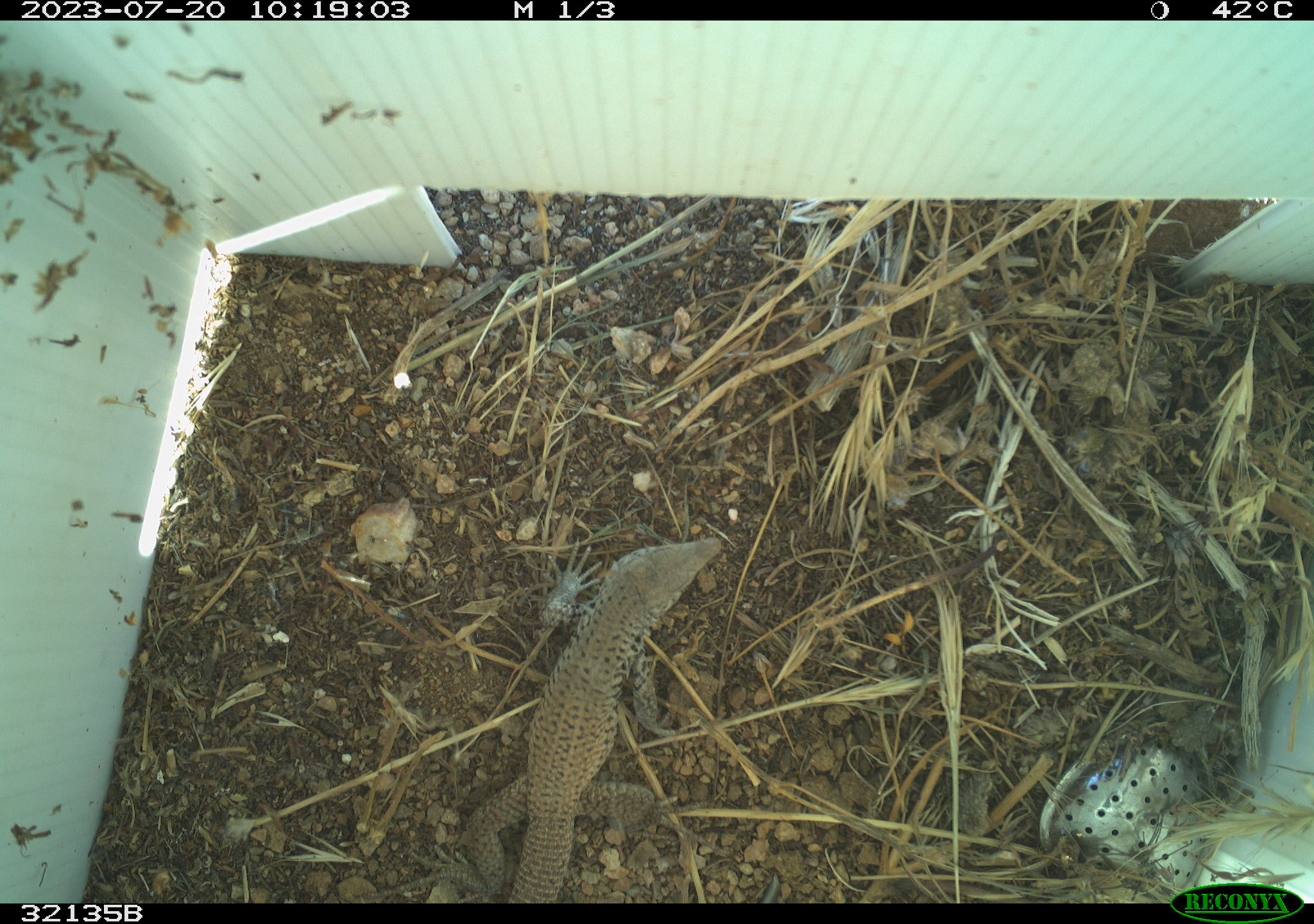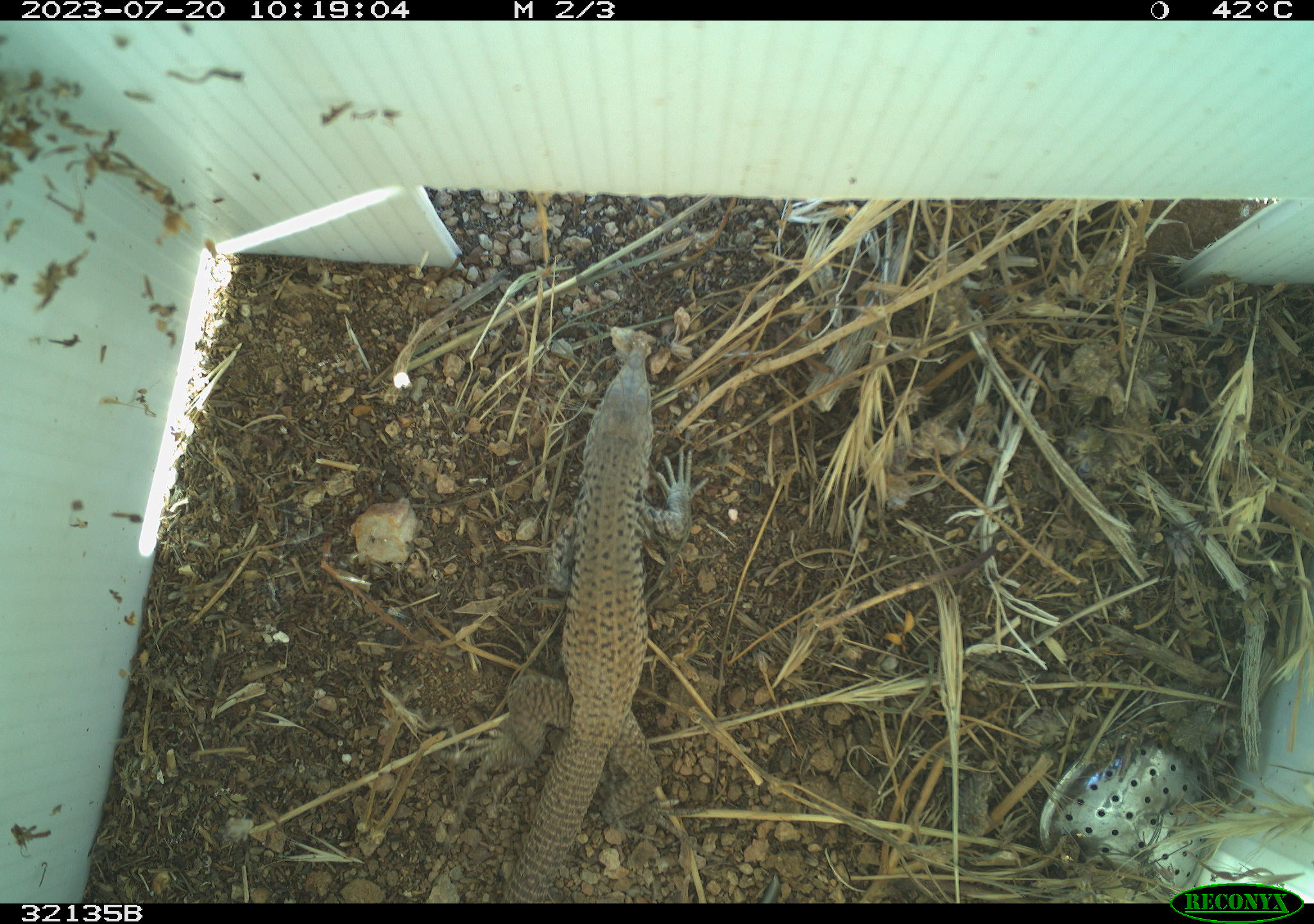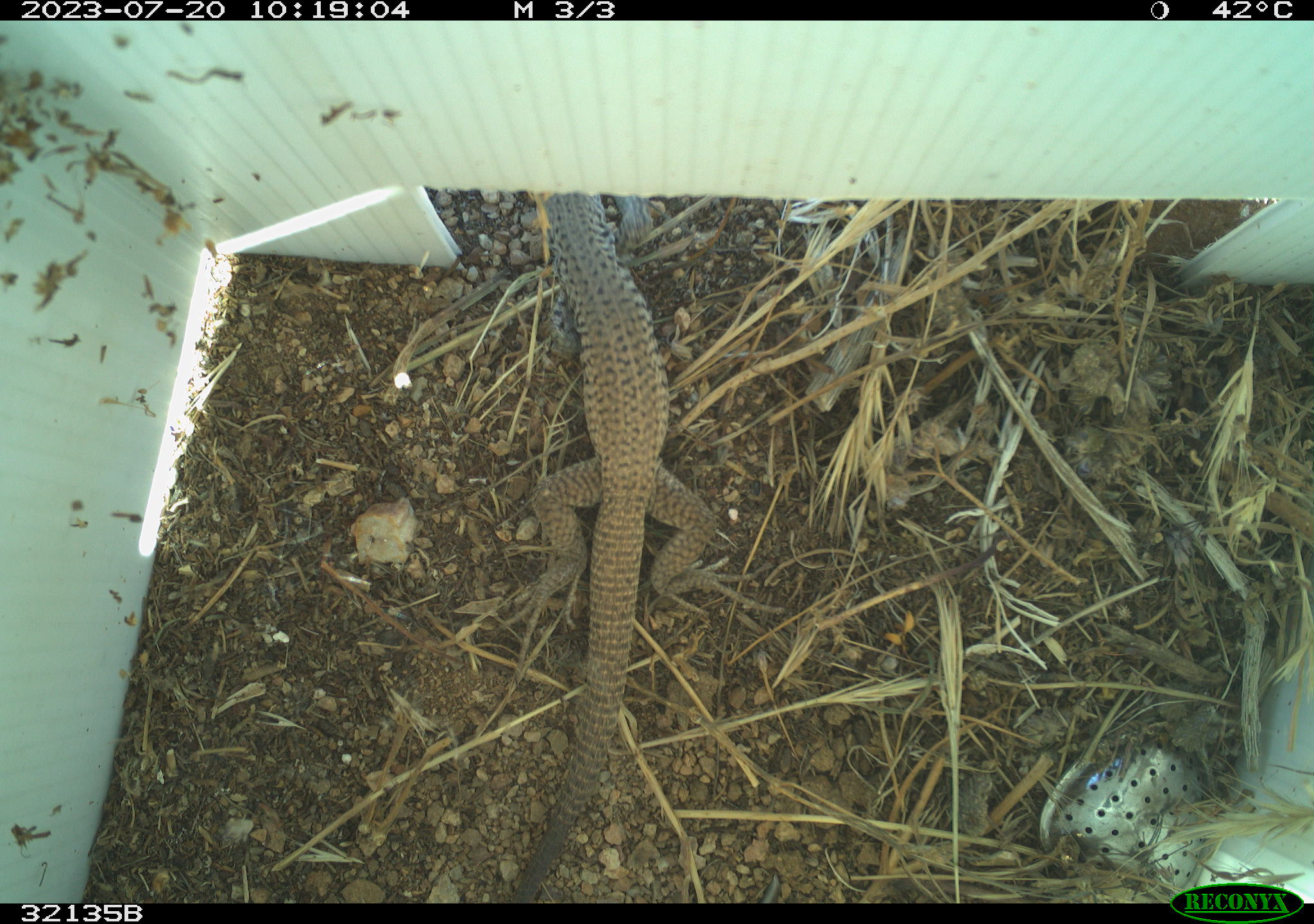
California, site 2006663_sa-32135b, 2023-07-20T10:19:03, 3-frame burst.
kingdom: Animalia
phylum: Chordata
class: Reptilia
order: Squamata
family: Teiidae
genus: Aspidoscelis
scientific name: Aspidoscelis tigris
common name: western whiptail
Western whiptail (Aspidoscelis tigris).